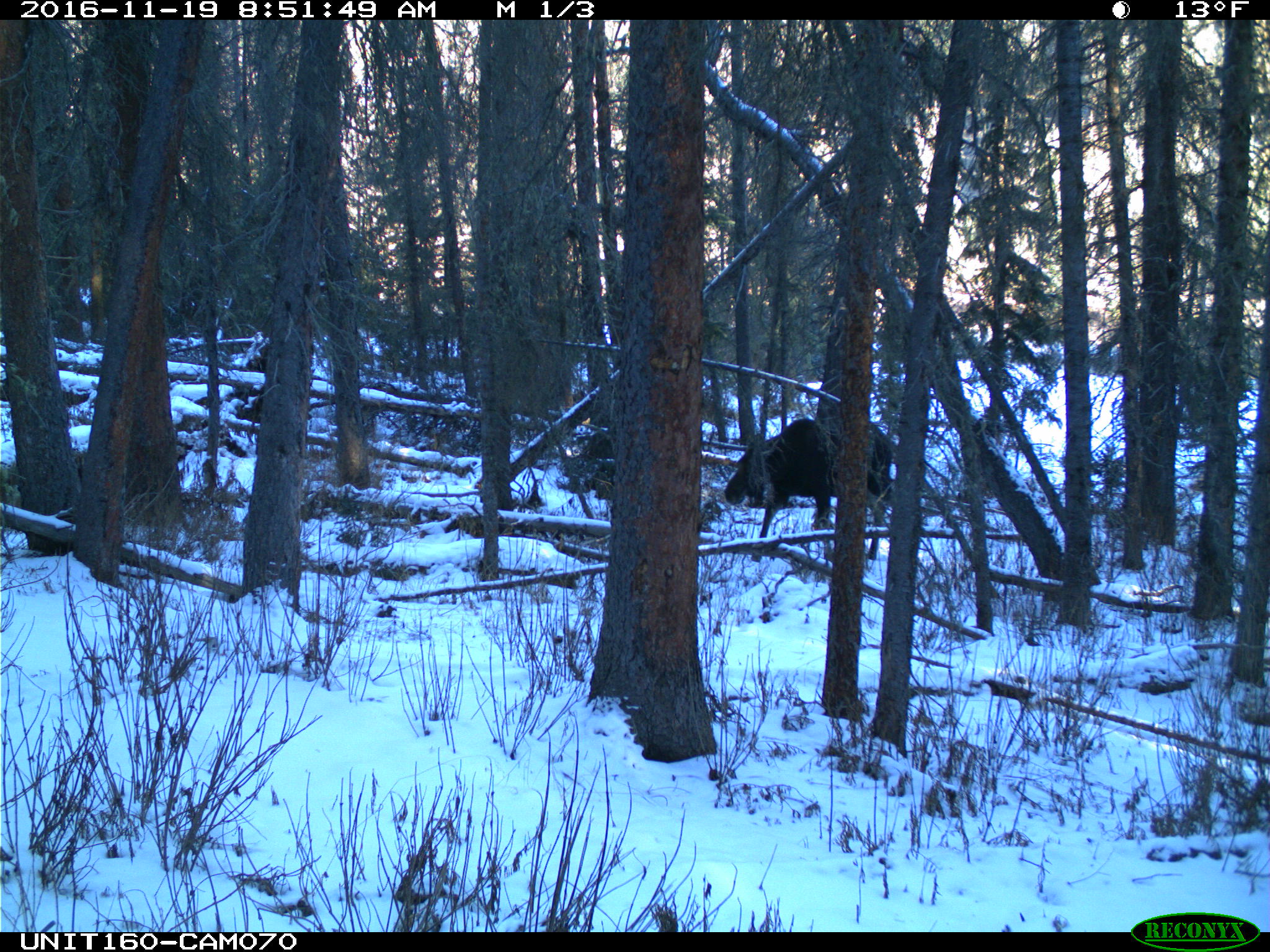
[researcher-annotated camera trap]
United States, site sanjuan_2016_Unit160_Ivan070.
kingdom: Animalia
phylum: Chordata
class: Mammalia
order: Artiodactyla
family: Cervidae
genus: Alces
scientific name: Alces alces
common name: moose